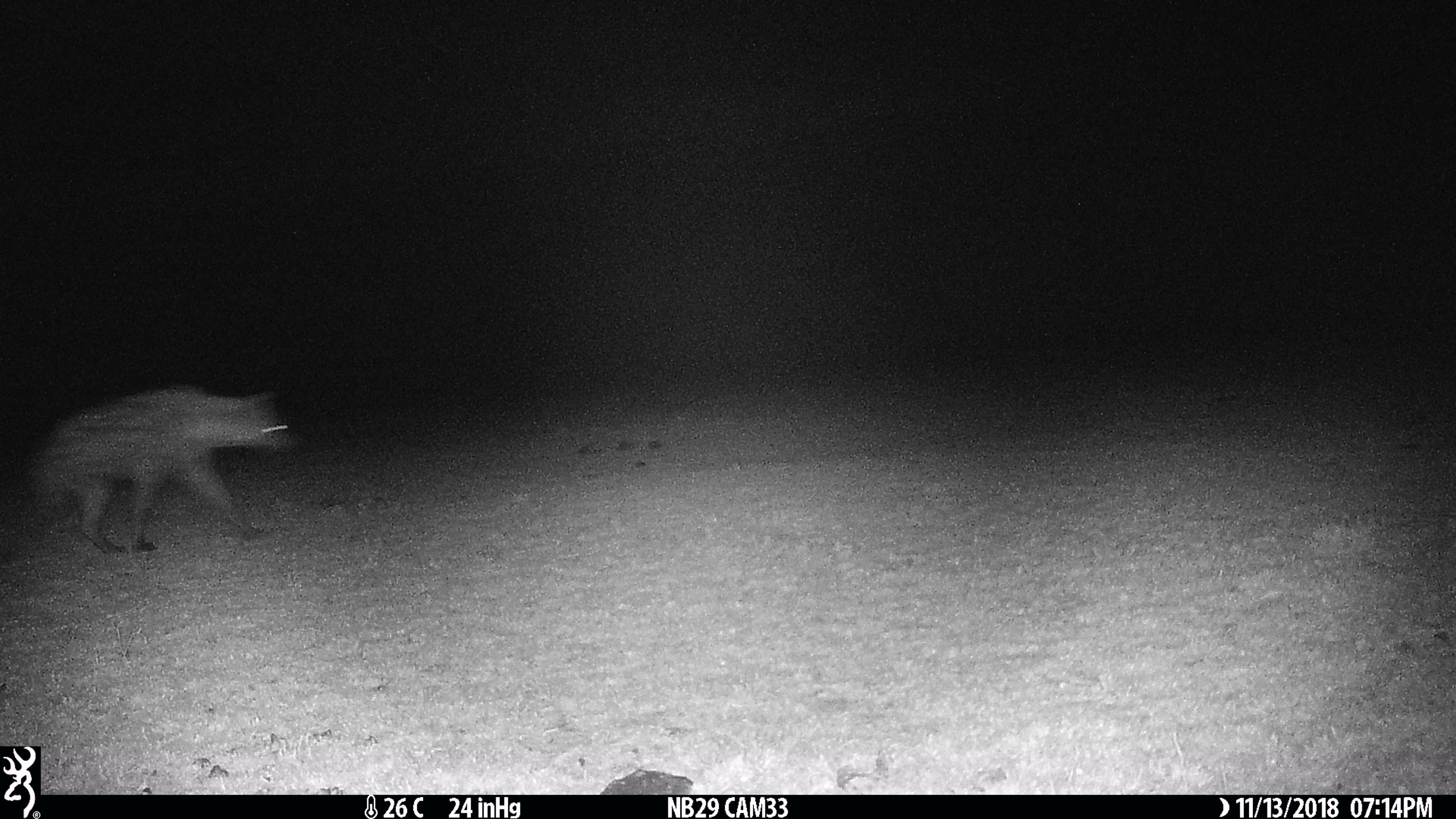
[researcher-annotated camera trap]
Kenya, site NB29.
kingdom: Animalia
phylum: Chordata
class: Mammalia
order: Carnivora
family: Hyaenidae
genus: Crocuta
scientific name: Crocuta crocuta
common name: spotted hyena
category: hyena spotted